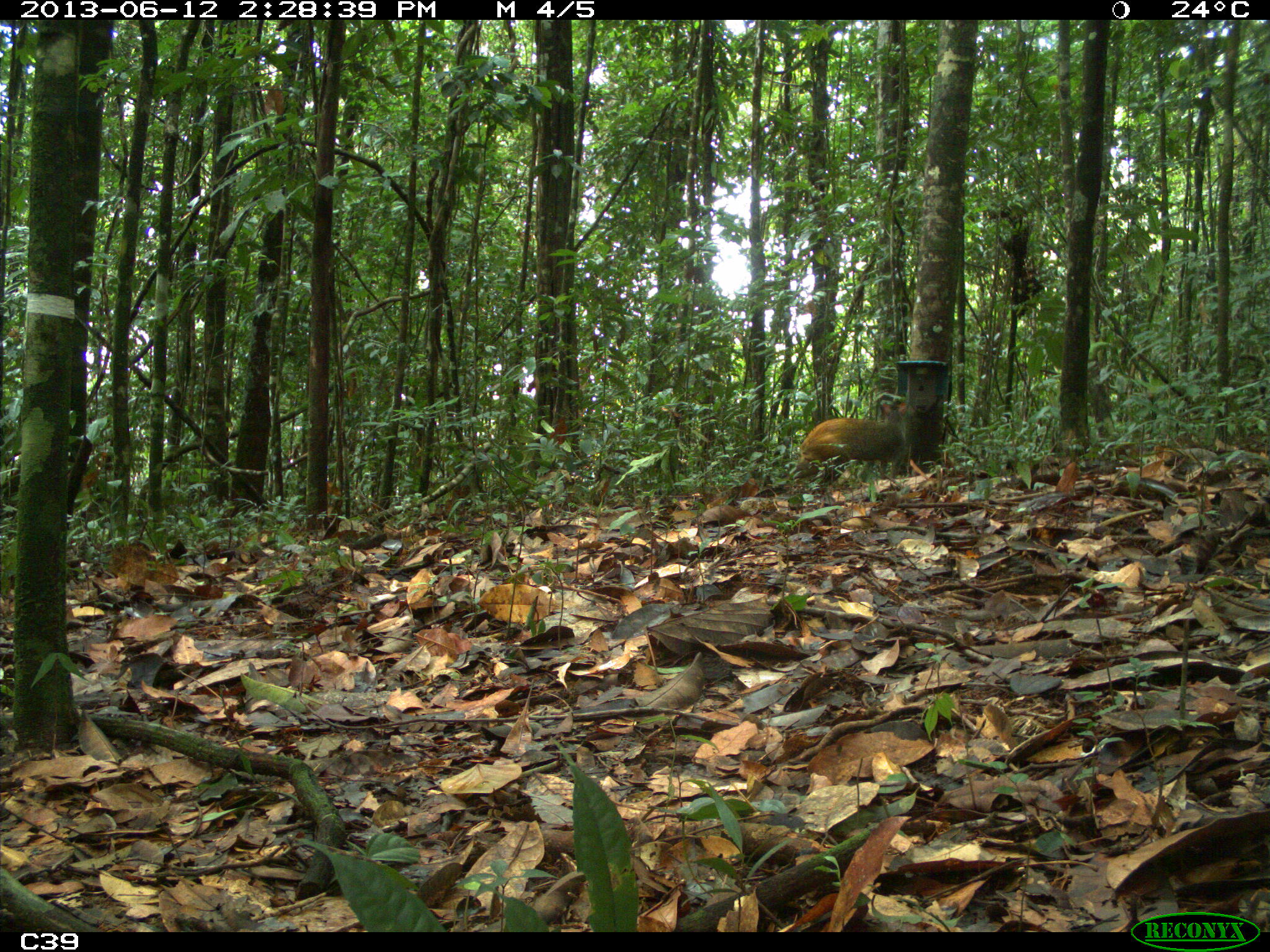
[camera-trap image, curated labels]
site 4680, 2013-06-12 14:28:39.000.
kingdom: Animalia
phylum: Chordata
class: Mammalia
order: Rodentia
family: Dasyproctidae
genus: Dasyprocta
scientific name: Dasyprocta leporina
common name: red-rumped agouti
Dasyprocta leporina (red-rumped agouti), count 1, age adult.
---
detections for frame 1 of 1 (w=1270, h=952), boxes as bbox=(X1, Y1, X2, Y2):
dasyprocta leporina: bbox=(793, 398, 907, 491)